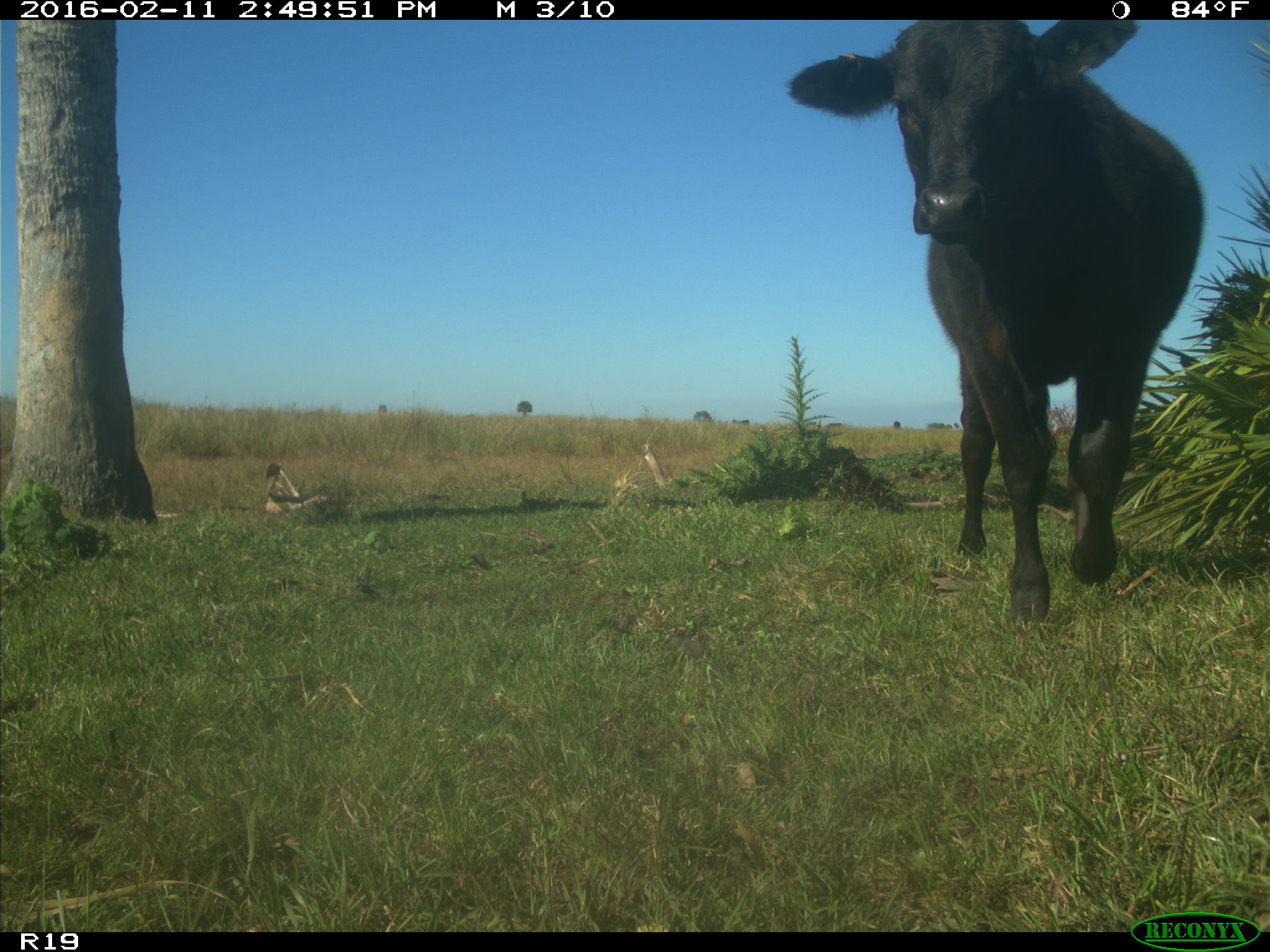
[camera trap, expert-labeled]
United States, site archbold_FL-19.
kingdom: Animalia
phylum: Chordata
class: Mammalia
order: Artiodactyla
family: Bovidae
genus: Bos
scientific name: Bos taurus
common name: domestic cow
Bos taurus (domestic cow).